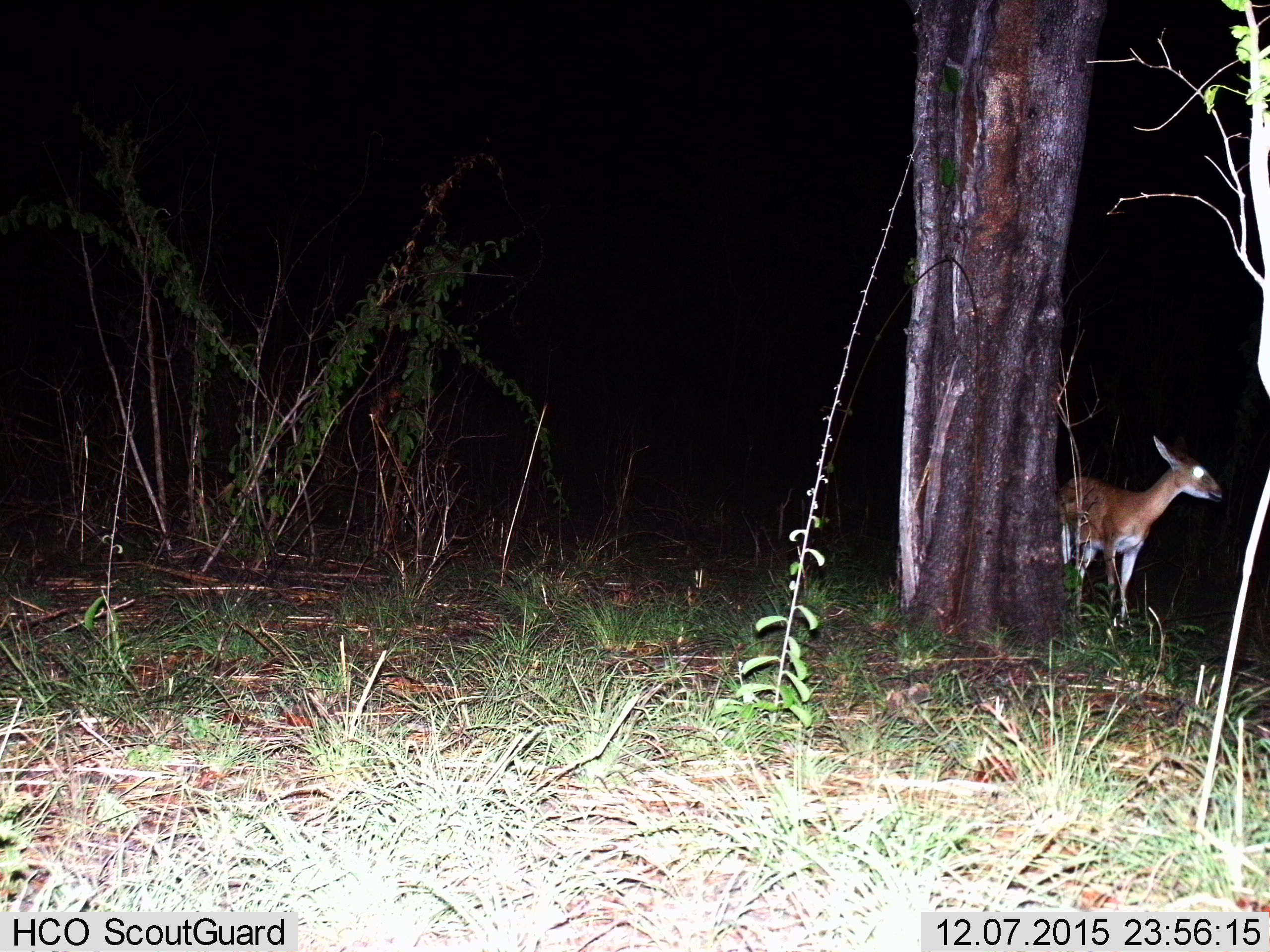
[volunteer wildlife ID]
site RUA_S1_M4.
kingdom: Animalia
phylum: Chordata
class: Mammalia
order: Artiodactyla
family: Bovidae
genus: Sylvicapra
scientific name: Sylvicapra grimmia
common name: common duiker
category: duikercommongrey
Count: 1.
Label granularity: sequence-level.